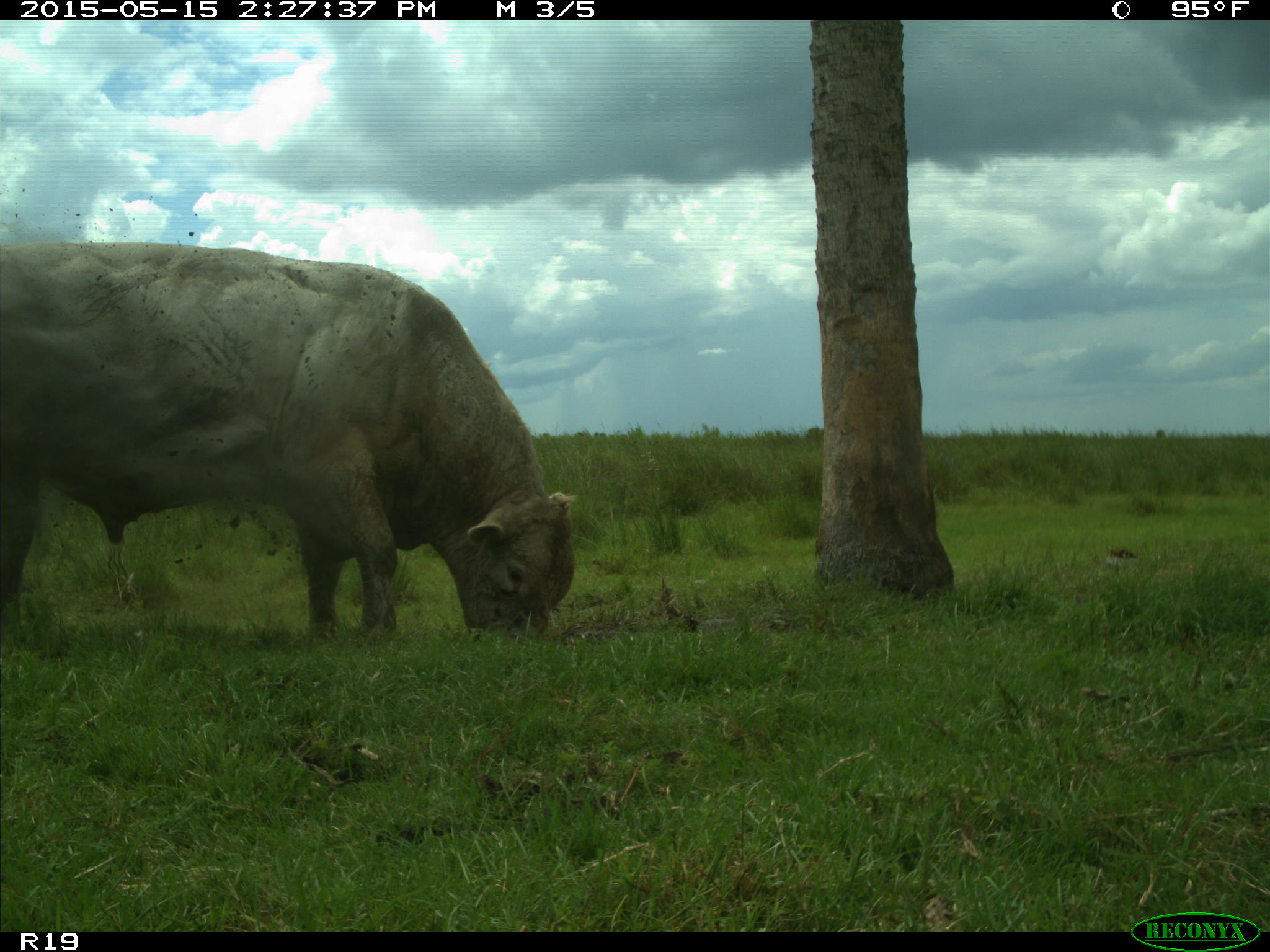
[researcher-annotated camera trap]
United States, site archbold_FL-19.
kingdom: Animalia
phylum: Chordata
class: Mammalia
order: Artiodactyla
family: Bovidae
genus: Bos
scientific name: Bos taurus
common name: domestic cow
Bos taurus (domestic cow).